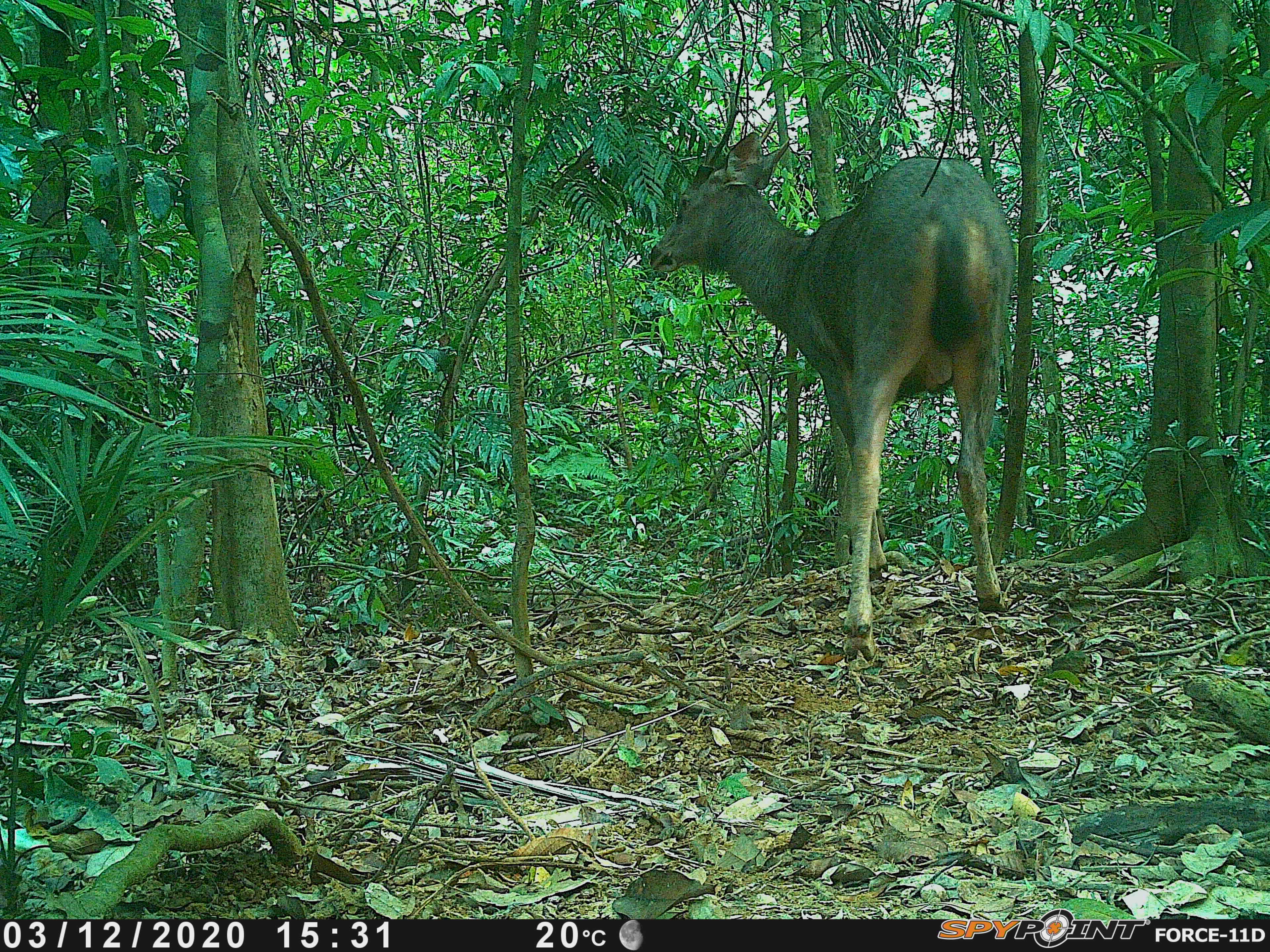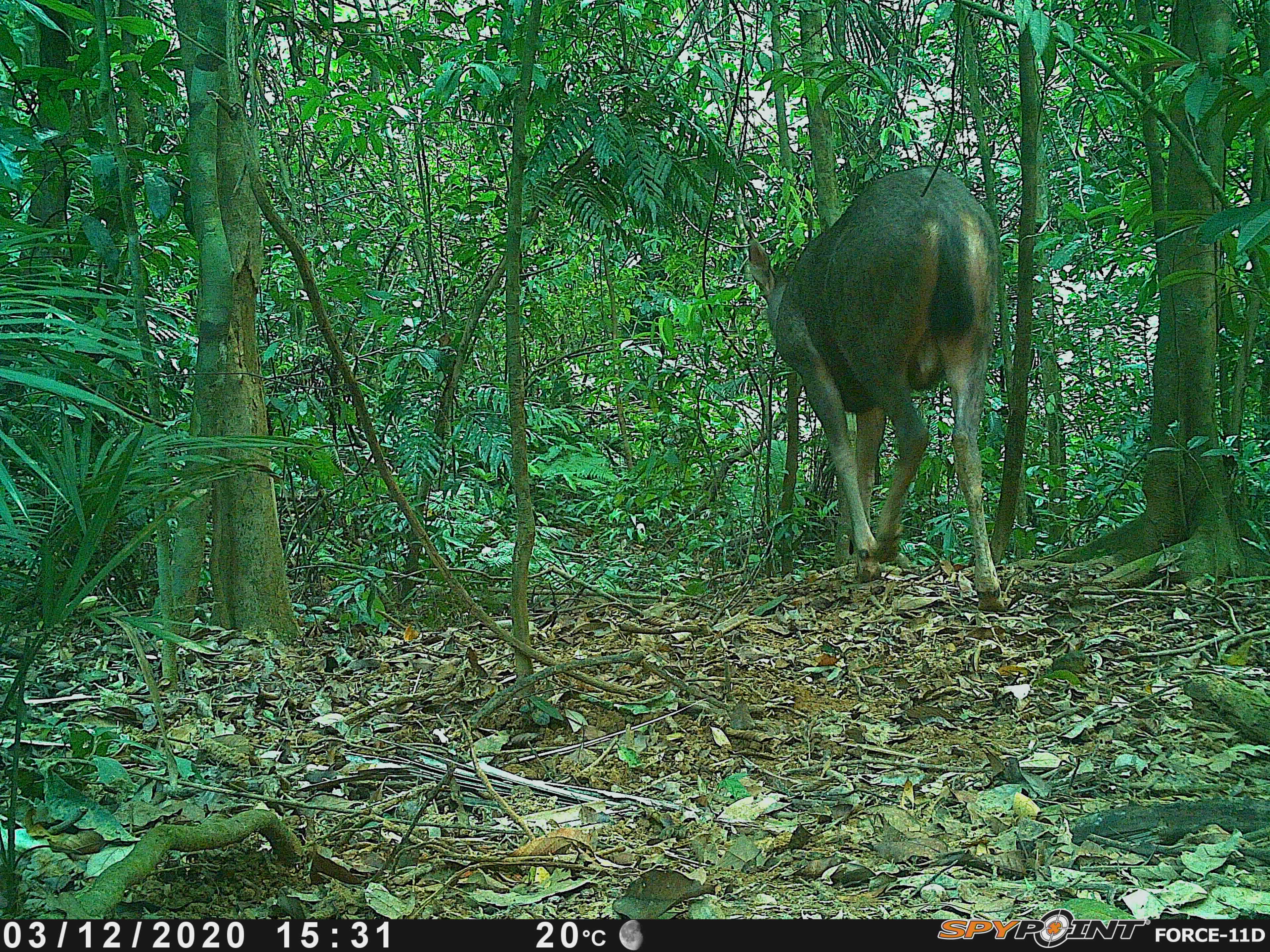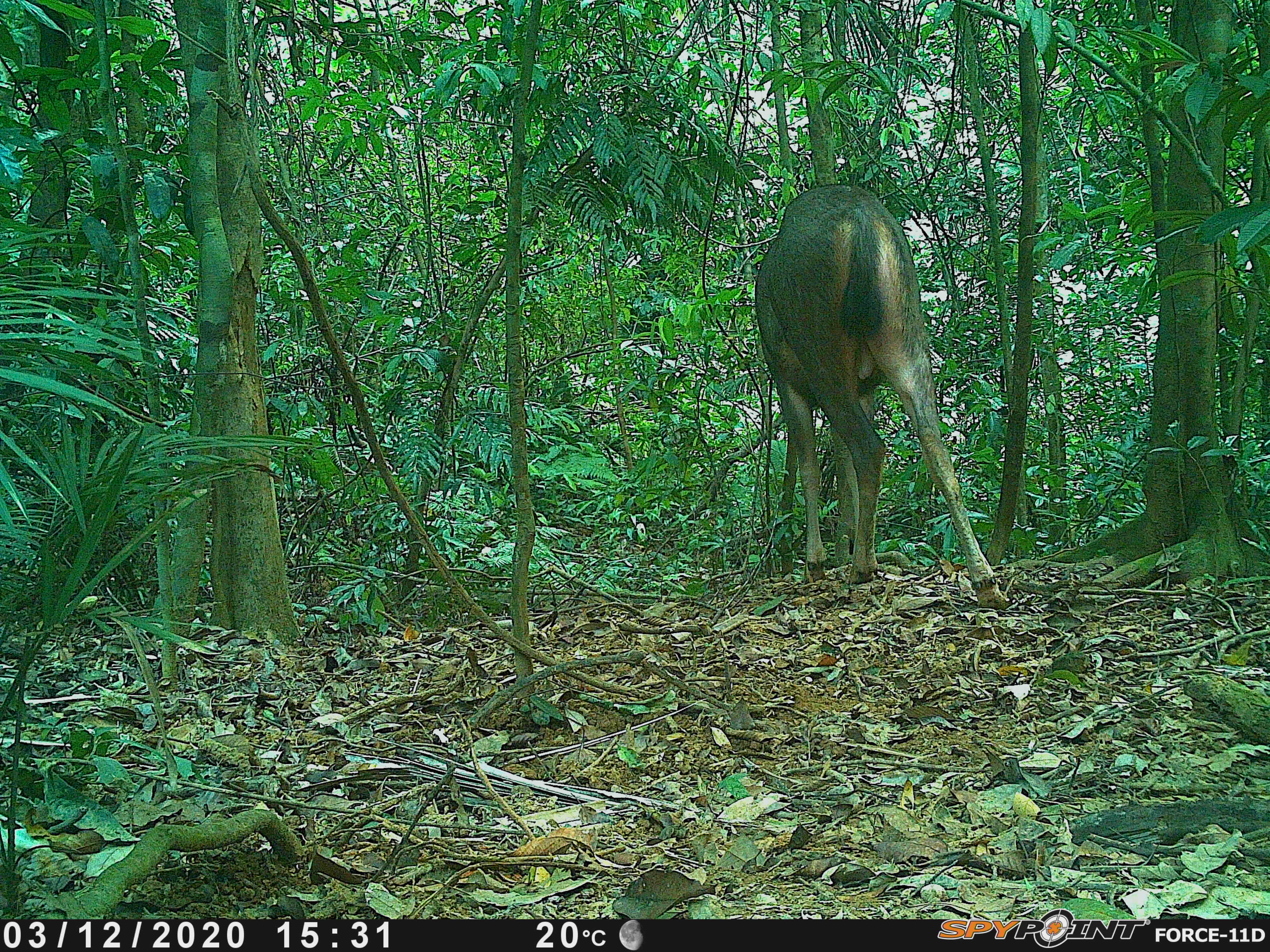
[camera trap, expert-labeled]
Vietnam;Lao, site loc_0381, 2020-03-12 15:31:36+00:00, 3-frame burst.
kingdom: Animalia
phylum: Chordata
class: Mammalia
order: Artiodactyla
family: Cervidae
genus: Rusa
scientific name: Rusa unicolor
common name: sambar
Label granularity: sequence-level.